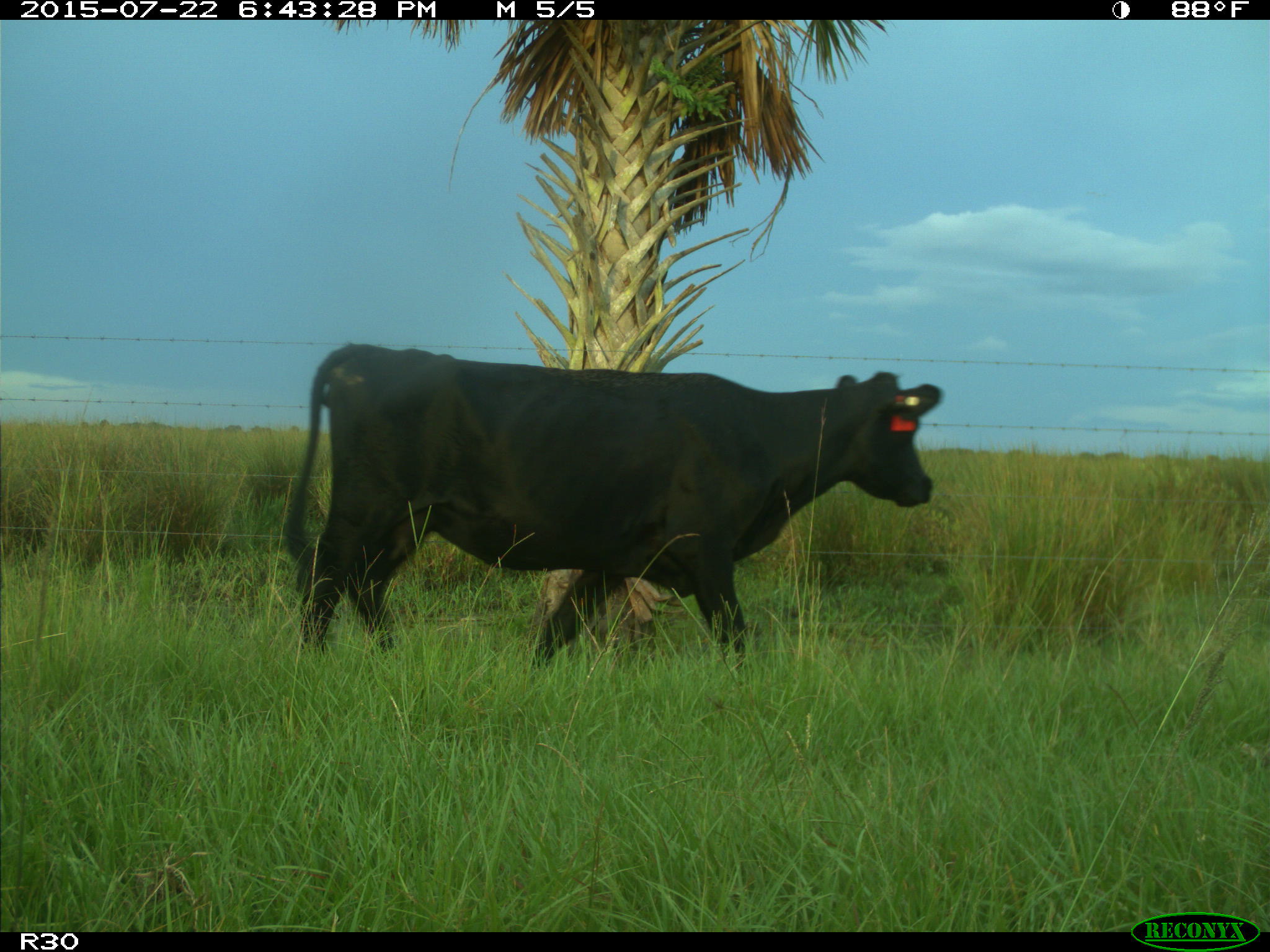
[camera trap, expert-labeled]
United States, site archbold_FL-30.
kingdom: Animalia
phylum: Chordata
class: Mammalia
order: Artiodactyla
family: Bovidae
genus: Bos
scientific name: Bos taurus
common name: domestic cow